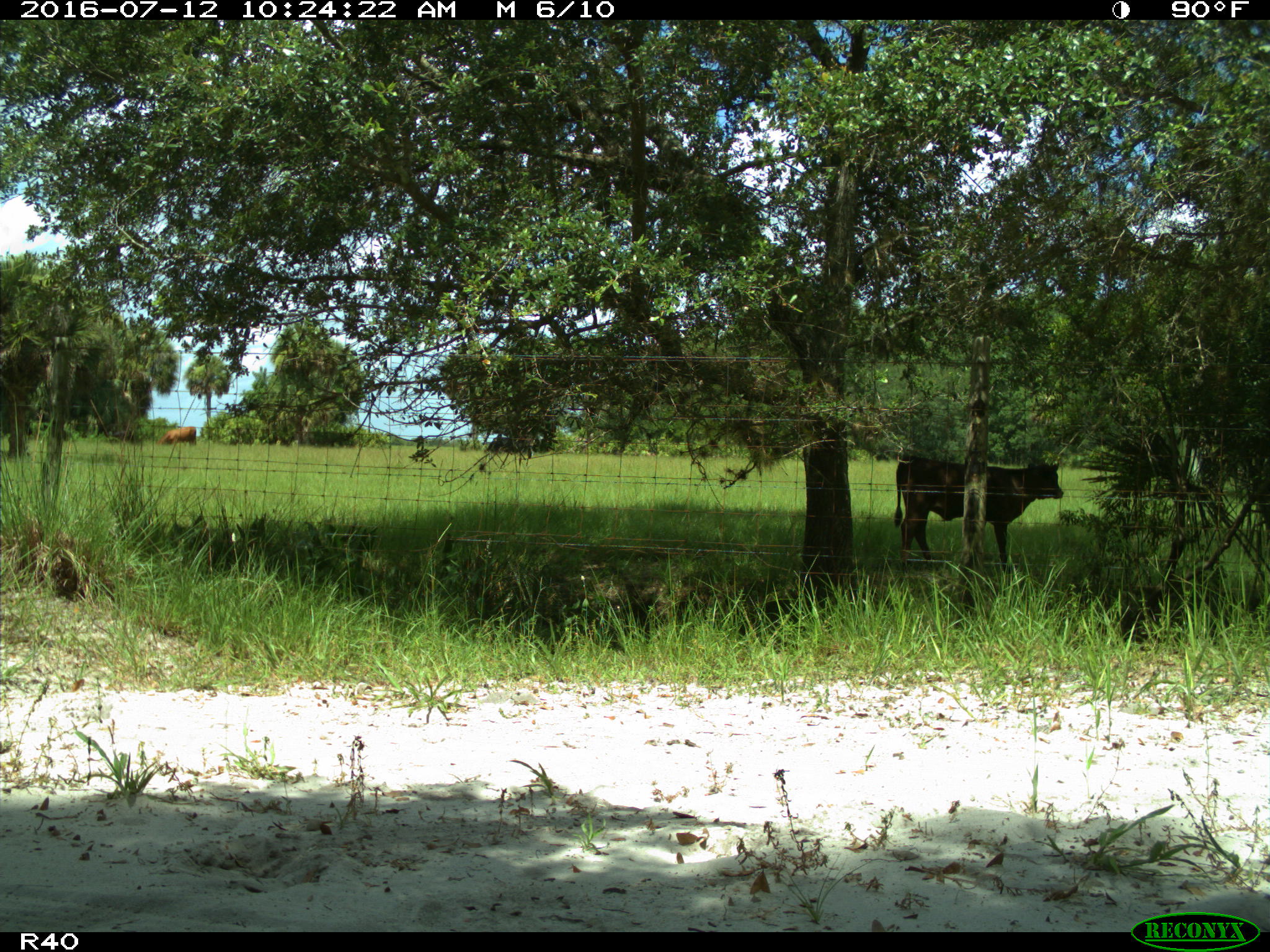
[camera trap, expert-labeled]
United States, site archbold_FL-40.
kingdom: Animalia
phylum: Chordata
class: Mammalia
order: Artiodactyla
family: Bovidae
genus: Bos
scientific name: Bos taurus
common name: domestic cow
Bos taurus (domestic cow).